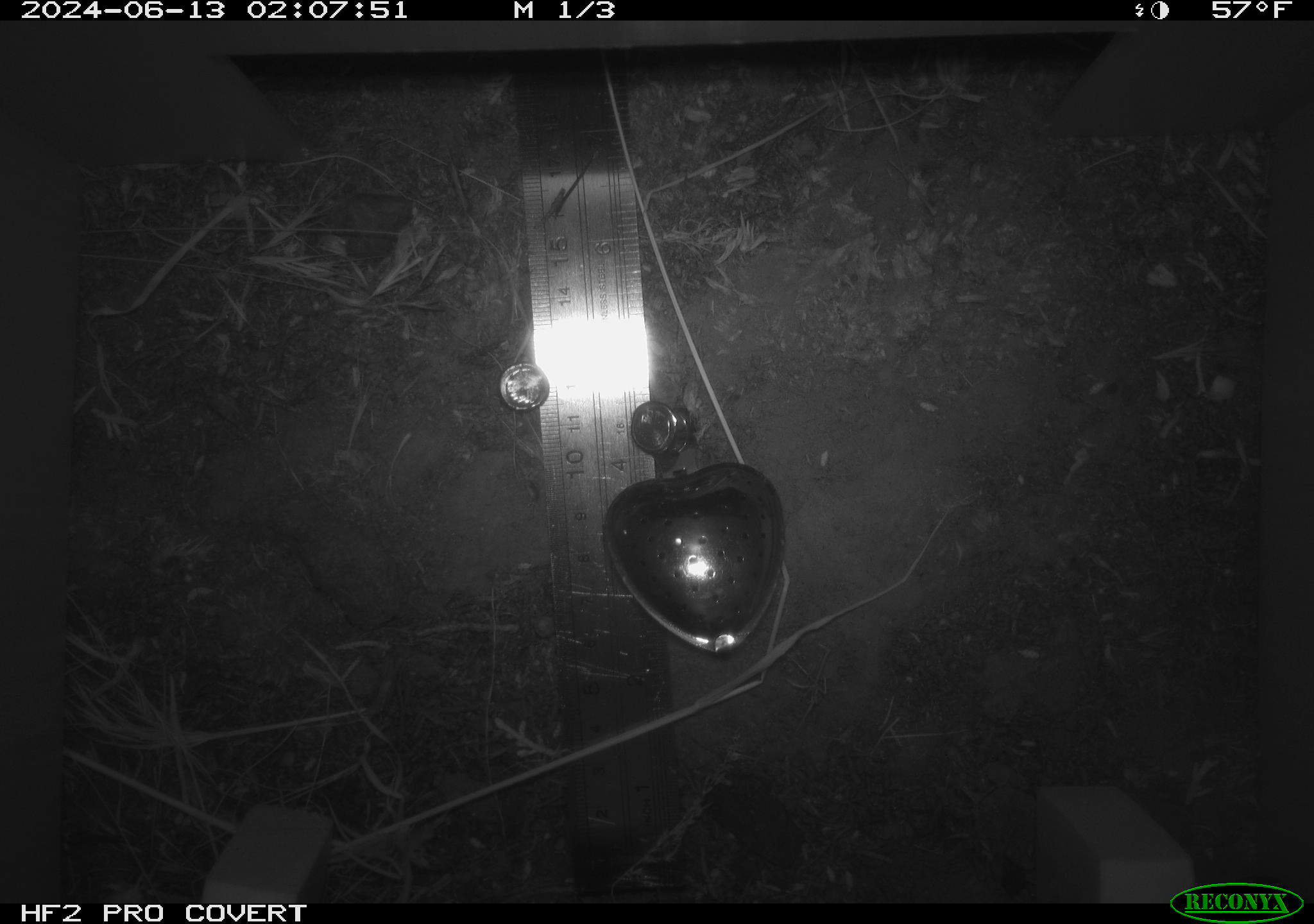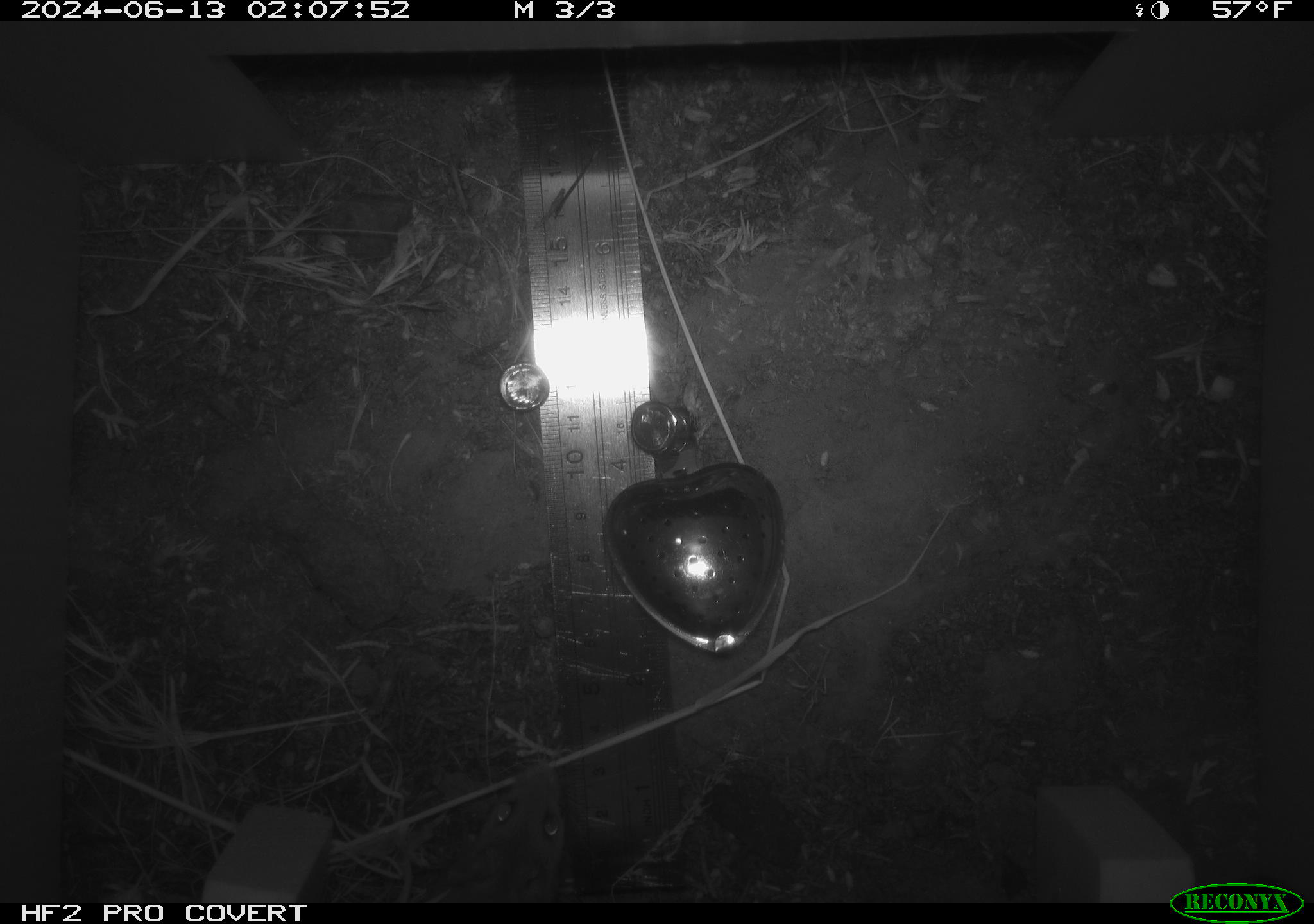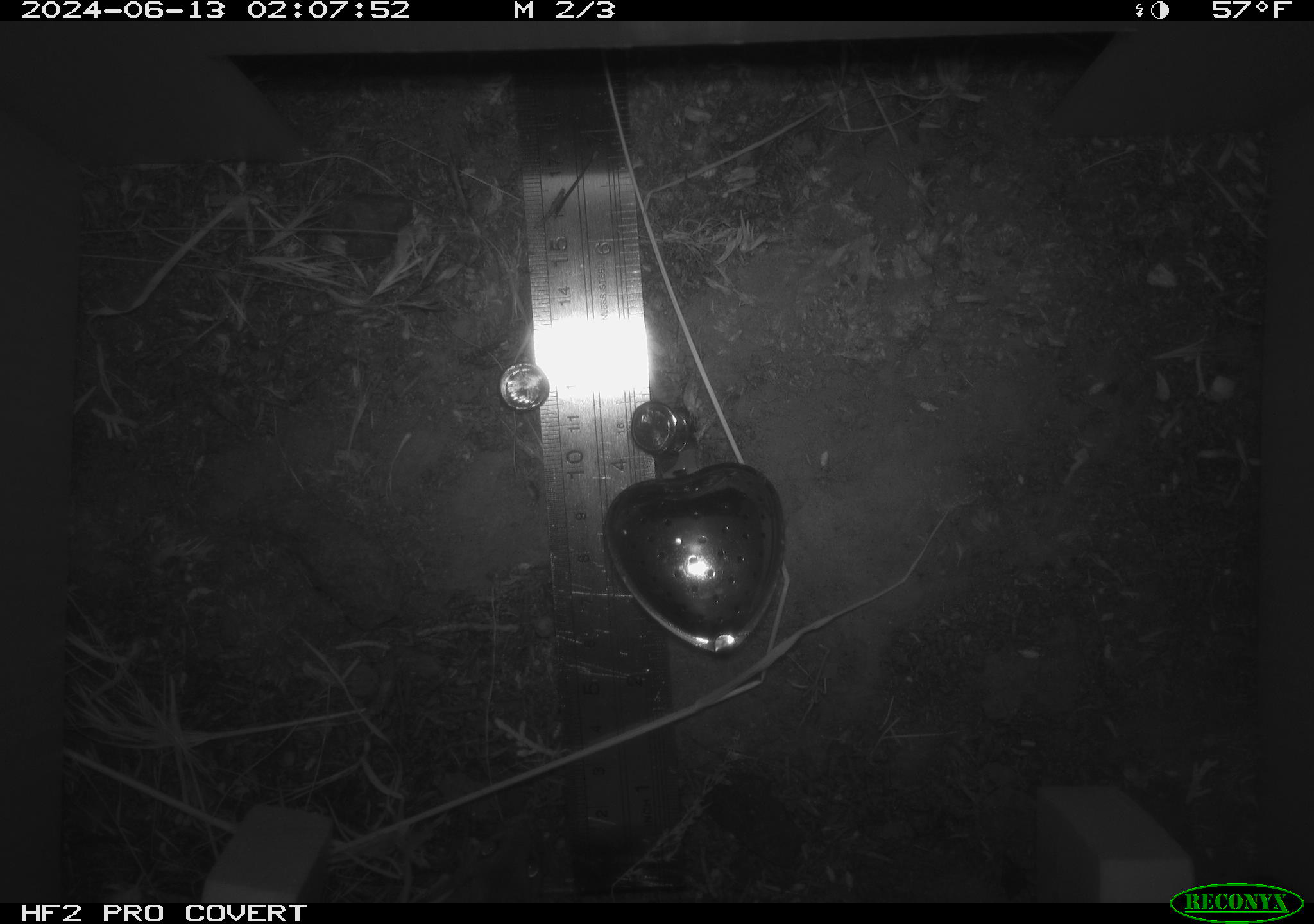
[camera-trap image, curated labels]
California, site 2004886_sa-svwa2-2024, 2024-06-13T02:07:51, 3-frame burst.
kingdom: Animalia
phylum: Chordata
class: Mammalia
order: Rodentia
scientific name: Rodentia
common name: mouse species